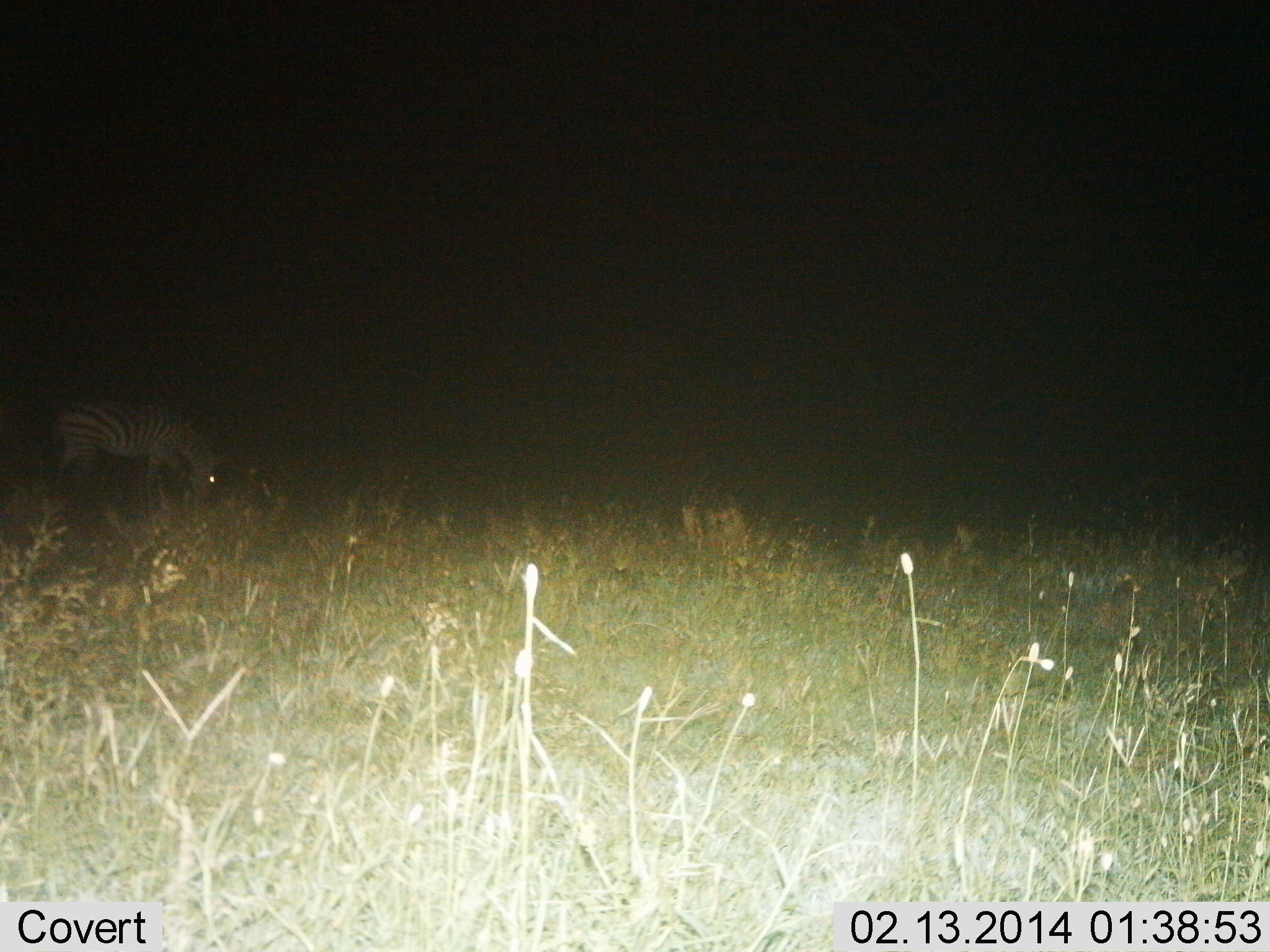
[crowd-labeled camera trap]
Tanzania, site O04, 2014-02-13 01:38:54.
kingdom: Animalia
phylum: Chordata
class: Mammalia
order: Perissodactyla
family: Equidae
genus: Equus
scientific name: Equus quagga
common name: plains zebra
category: zebra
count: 1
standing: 0%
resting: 0%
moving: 0%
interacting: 0%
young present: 0%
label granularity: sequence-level